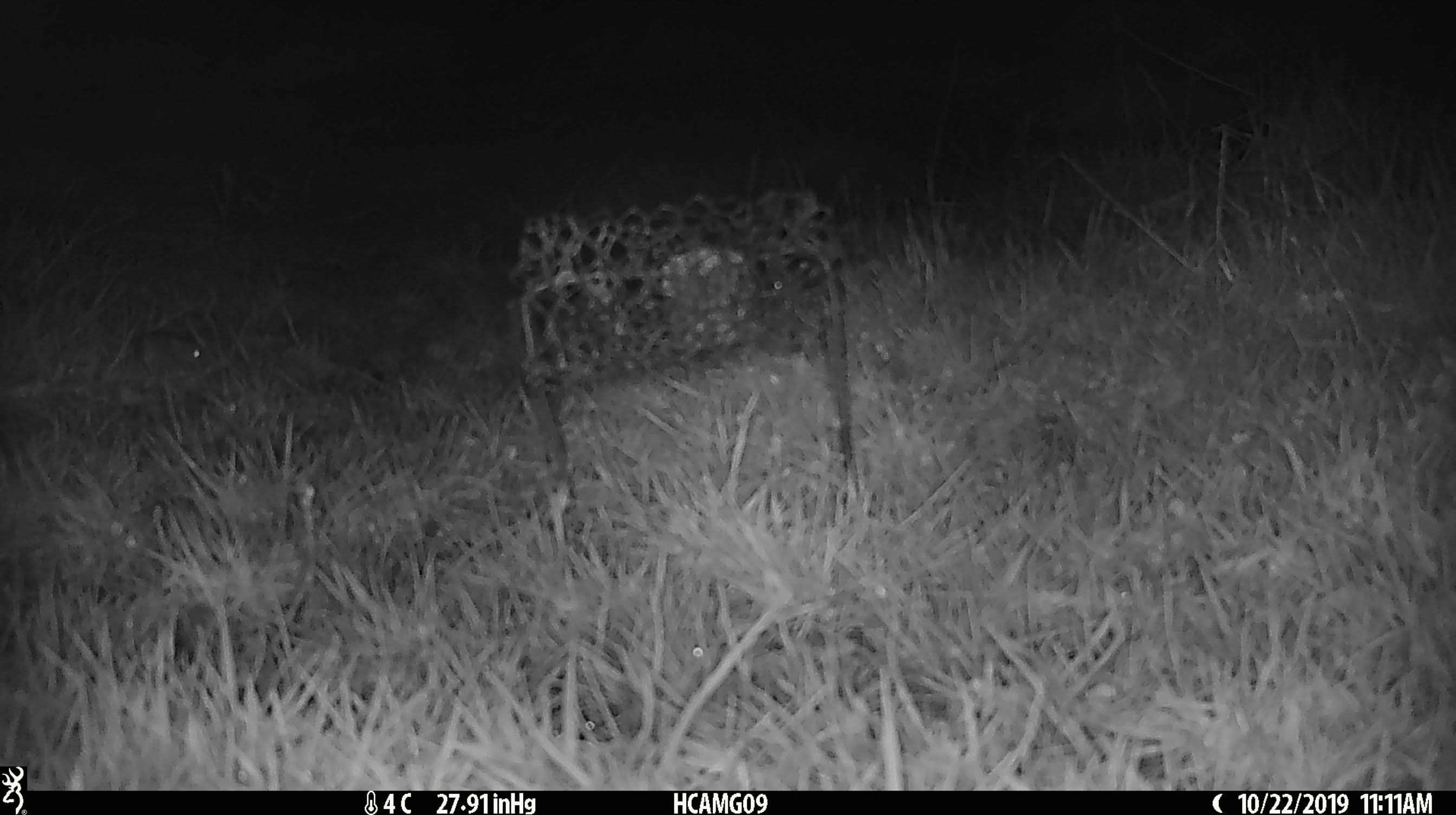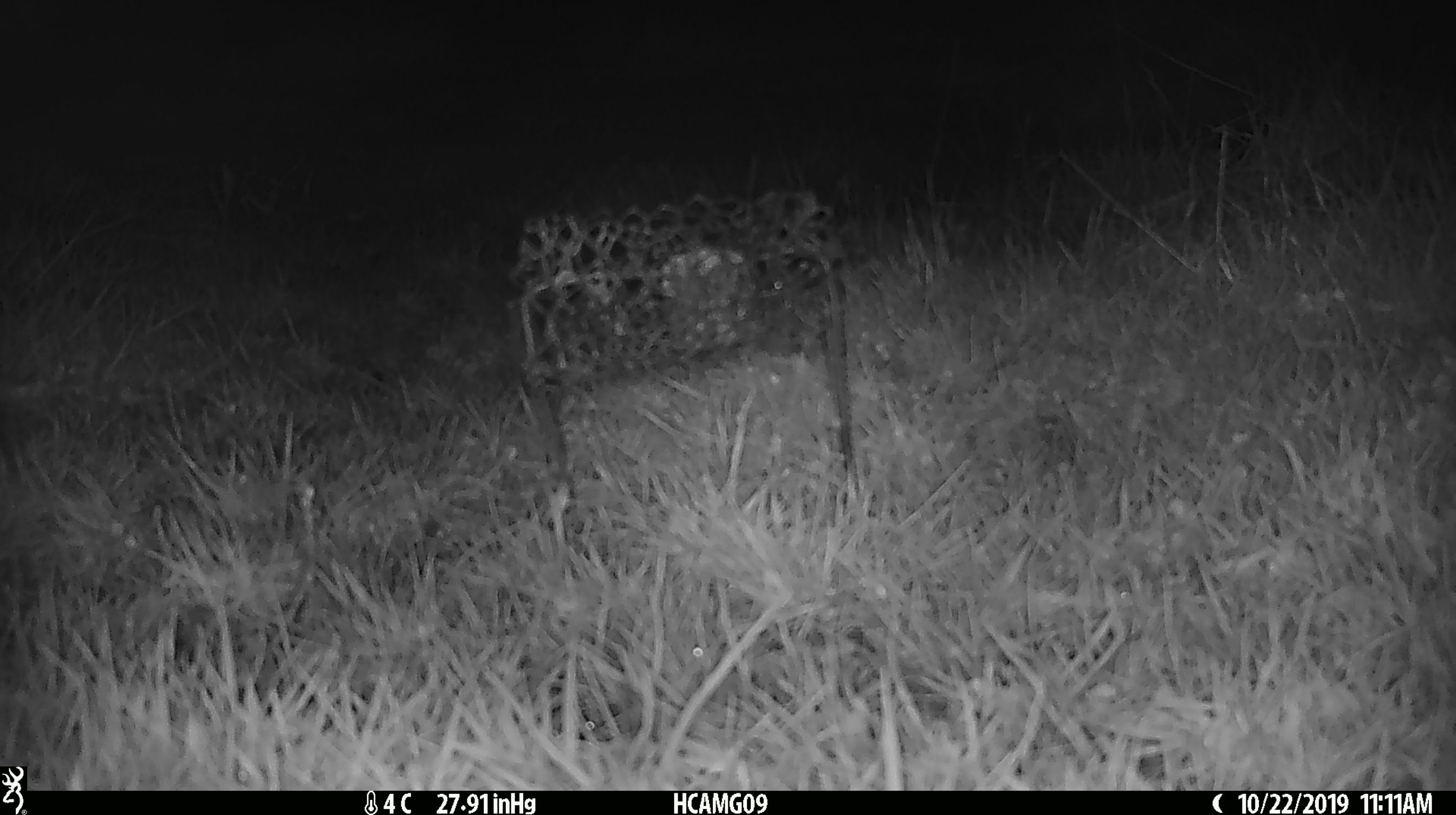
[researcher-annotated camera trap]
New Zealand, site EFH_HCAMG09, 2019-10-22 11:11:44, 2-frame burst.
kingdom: Animalia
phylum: Chordata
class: Mammalia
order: Rodentia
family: Muridae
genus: Mus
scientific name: Mus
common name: mouse